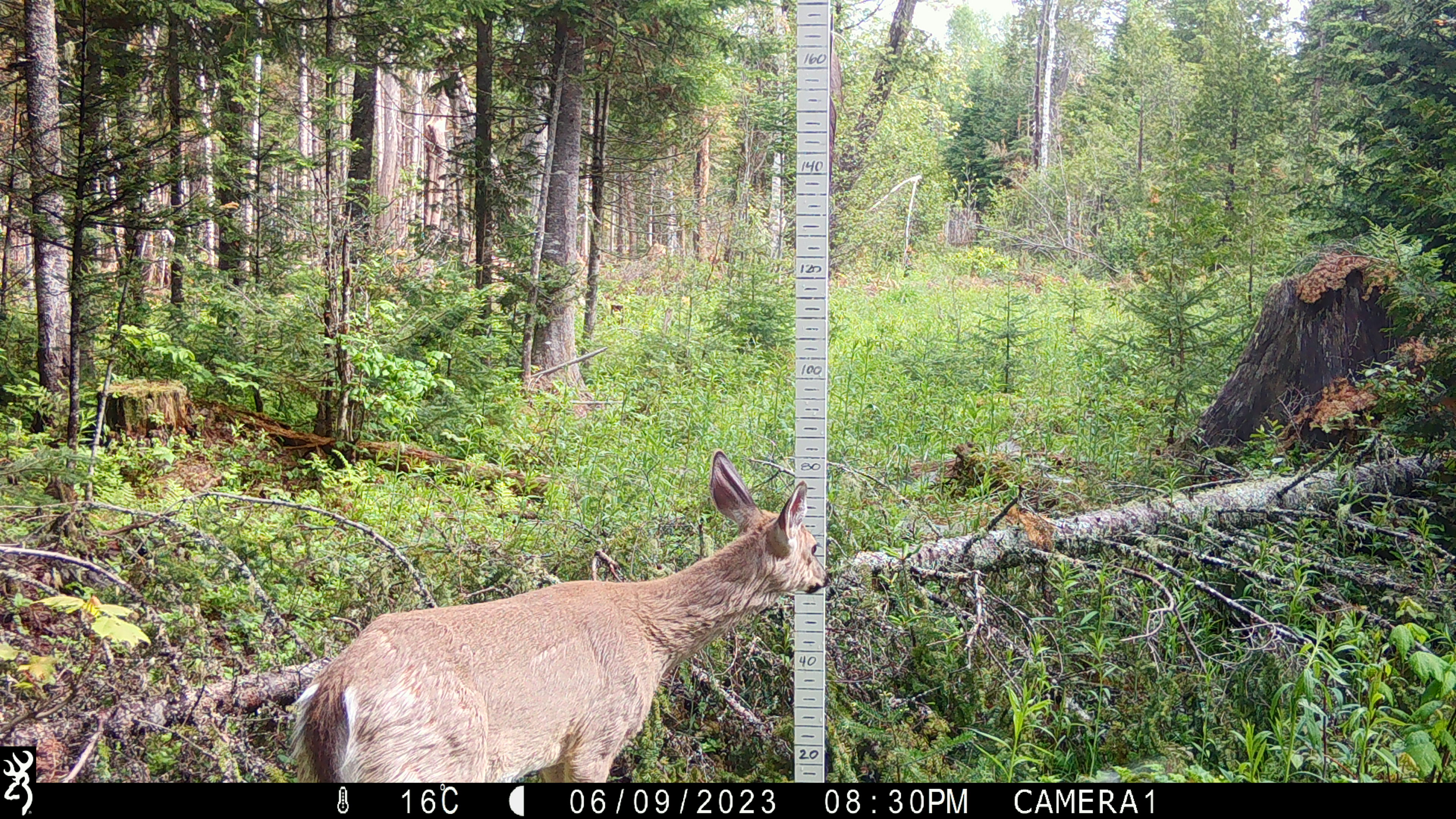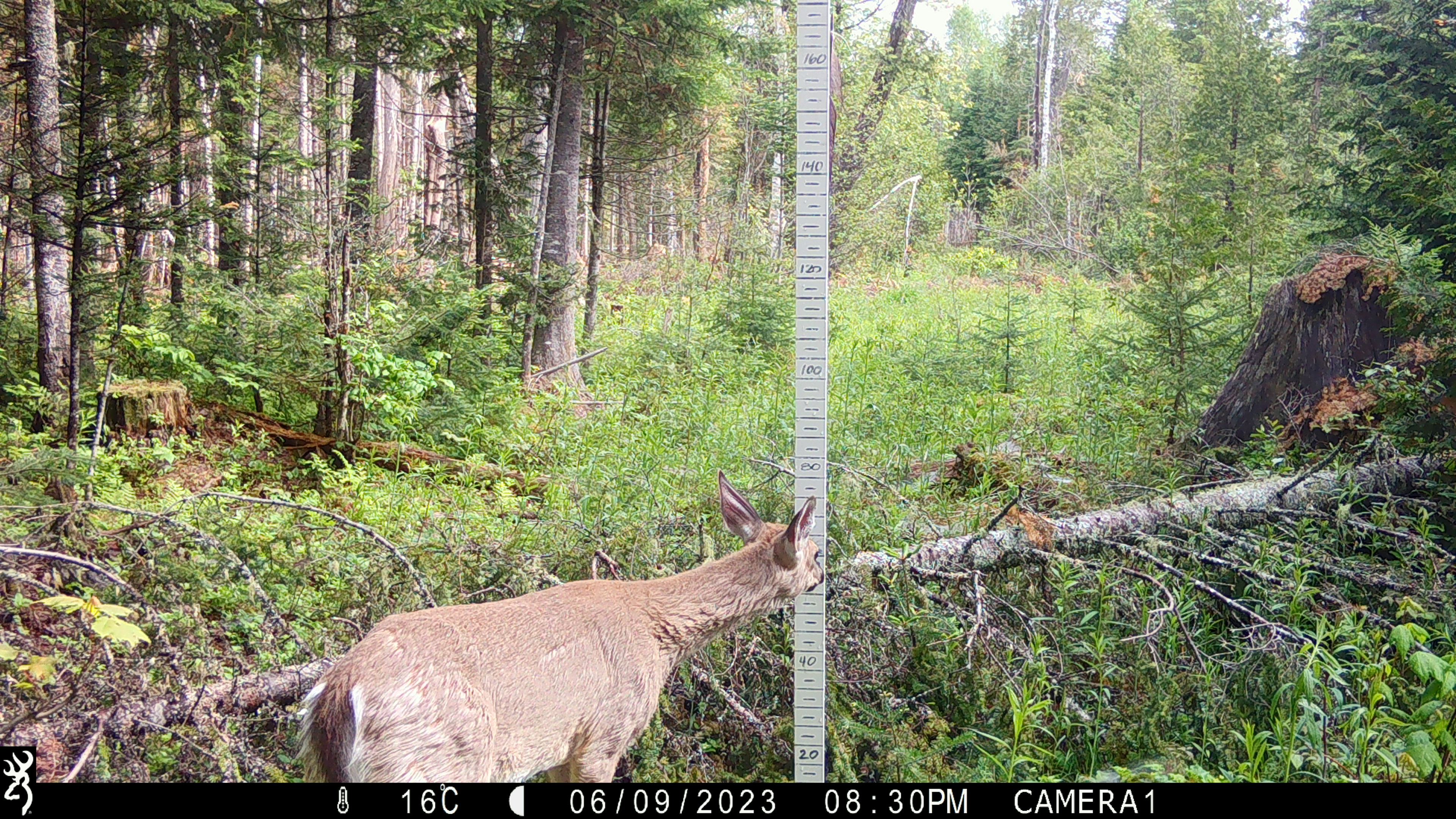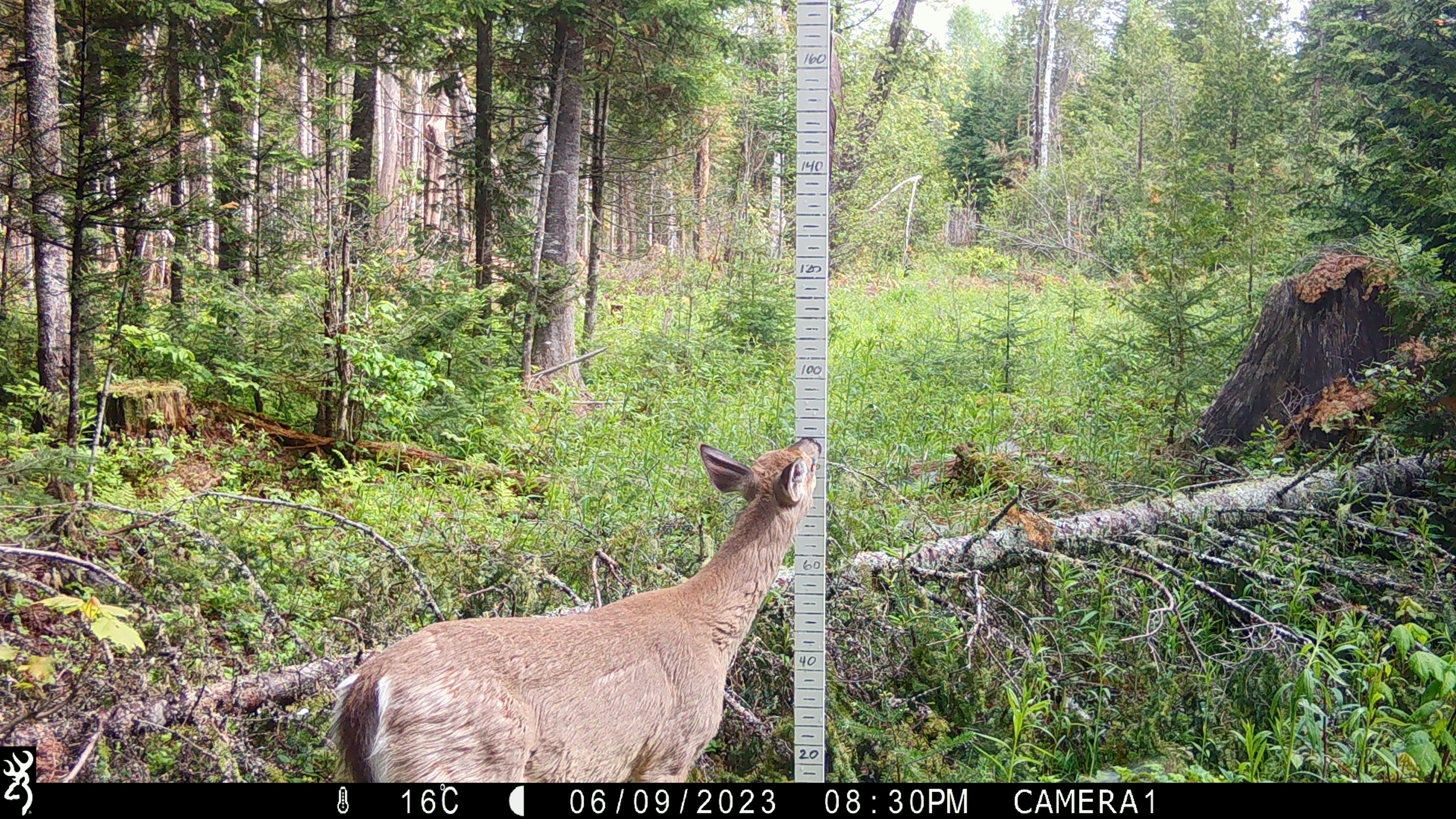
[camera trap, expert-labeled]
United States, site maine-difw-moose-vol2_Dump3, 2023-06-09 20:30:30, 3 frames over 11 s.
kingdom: Animalia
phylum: Chordata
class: Mammalia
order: Artiodactyla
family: Cervidae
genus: Odocoileus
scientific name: Odocoileus virginianus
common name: white-tailed deer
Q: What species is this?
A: White-tailed deer (Odocoileus virginianus).